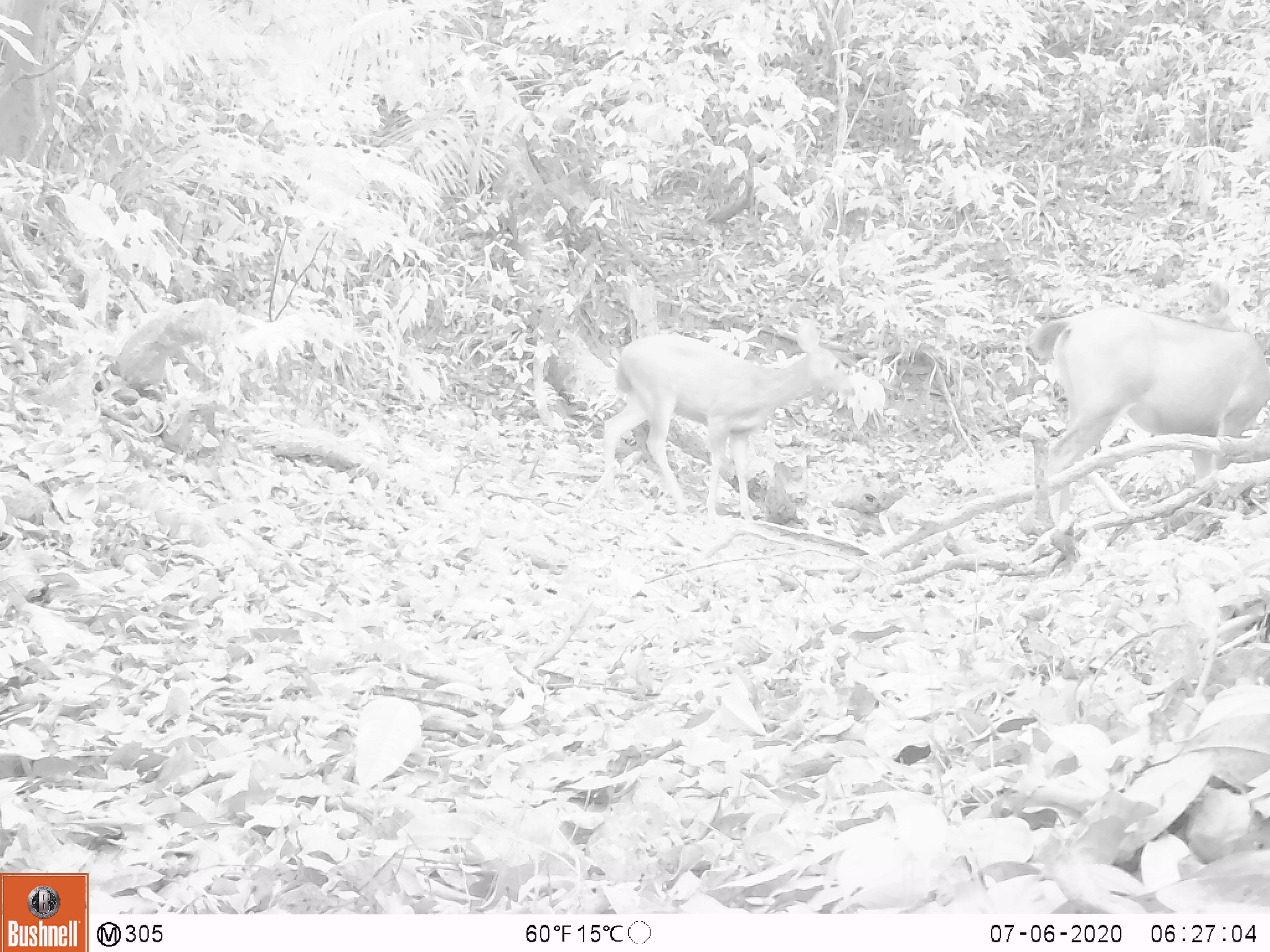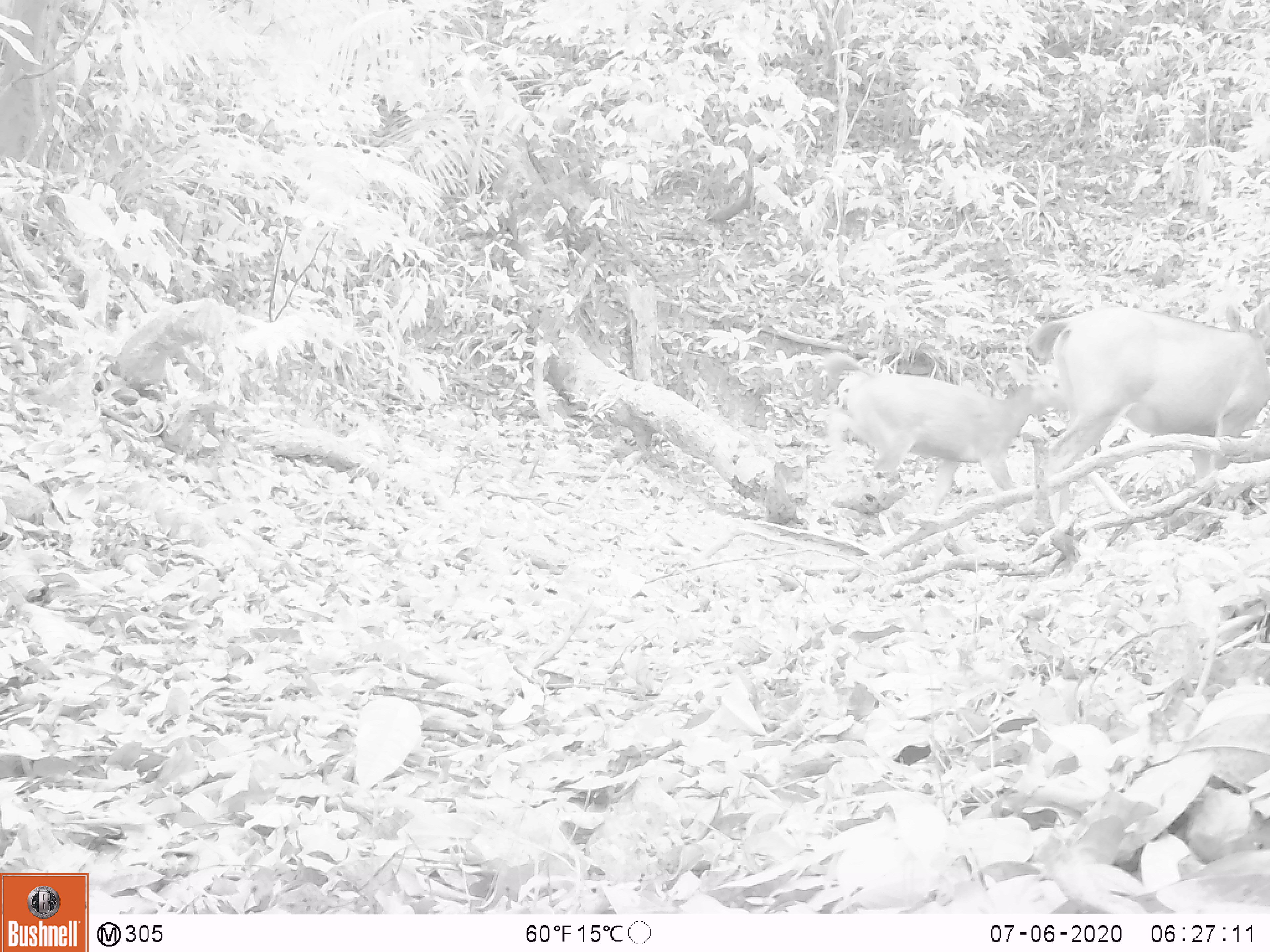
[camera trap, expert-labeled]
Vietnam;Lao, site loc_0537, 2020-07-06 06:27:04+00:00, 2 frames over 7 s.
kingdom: Animalia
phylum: Chordata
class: Mammalia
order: Artiodactyla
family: Cervidae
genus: Rusa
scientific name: Rusa unicolor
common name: sambar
Sambar (Rusa unicolor). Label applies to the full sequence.